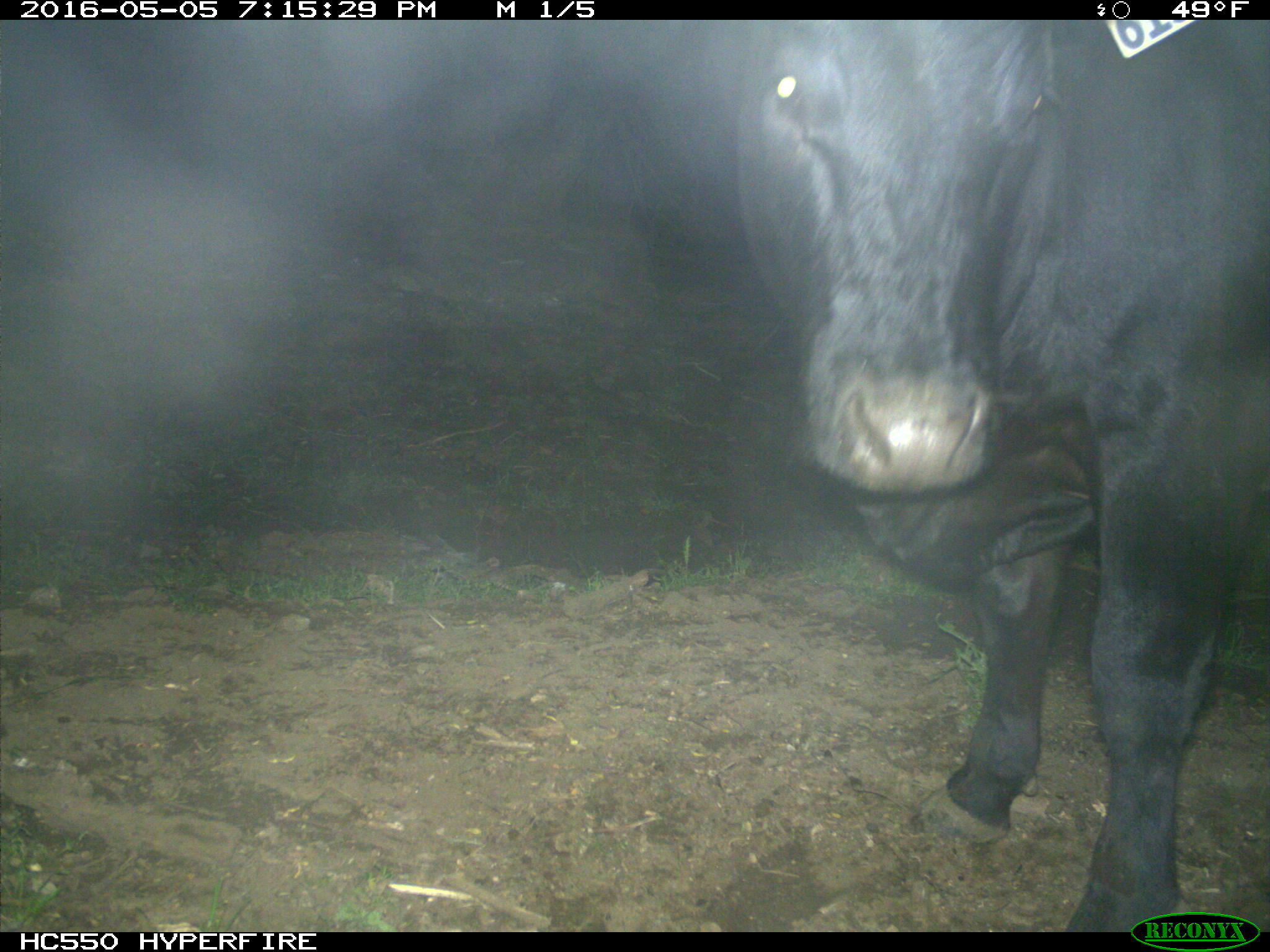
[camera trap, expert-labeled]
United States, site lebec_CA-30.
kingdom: Animalia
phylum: Chordata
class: Mammalia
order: Artiodactyla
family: Bovidae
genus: Bos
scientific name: Bos taurus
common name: domestic cow